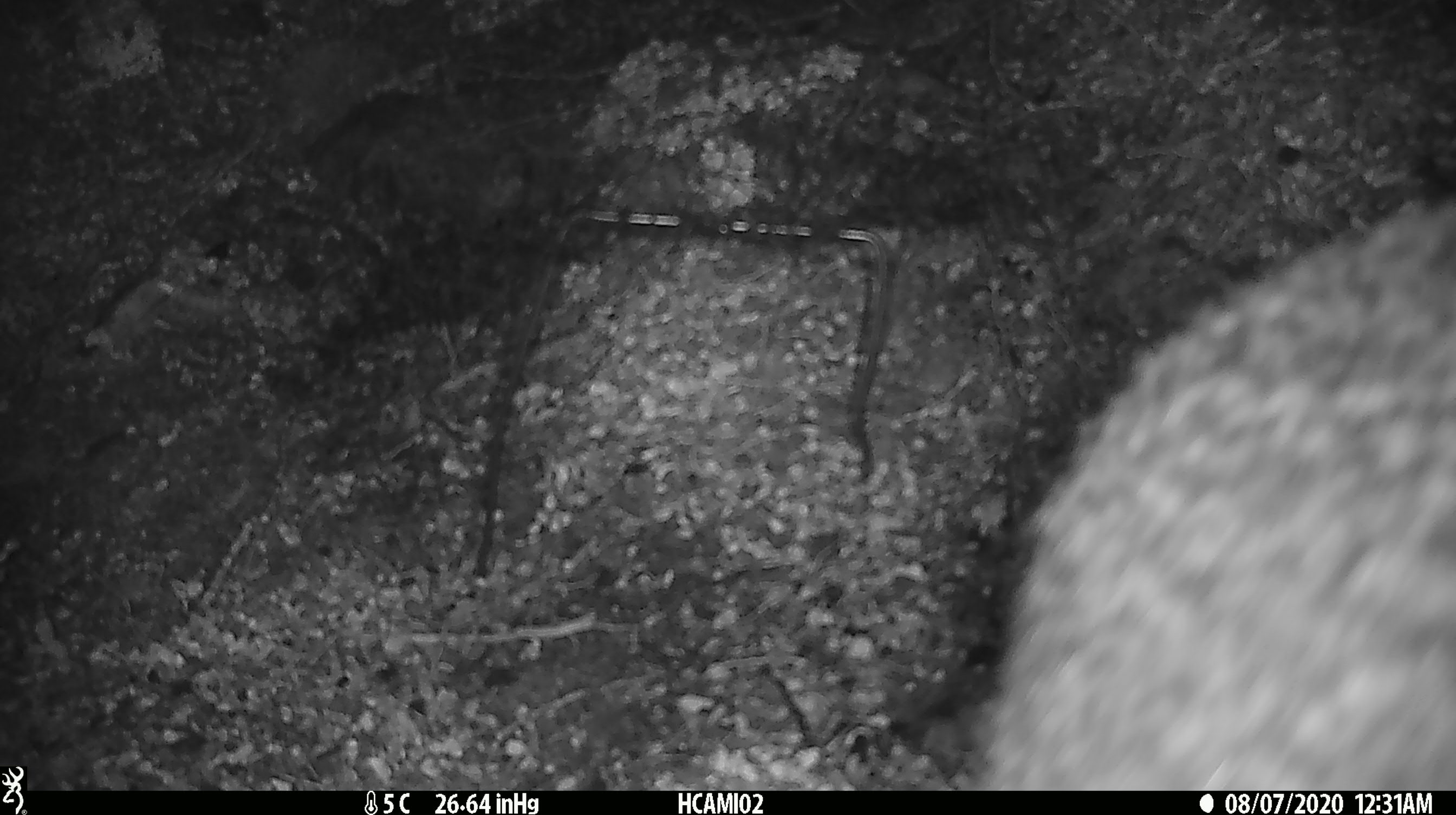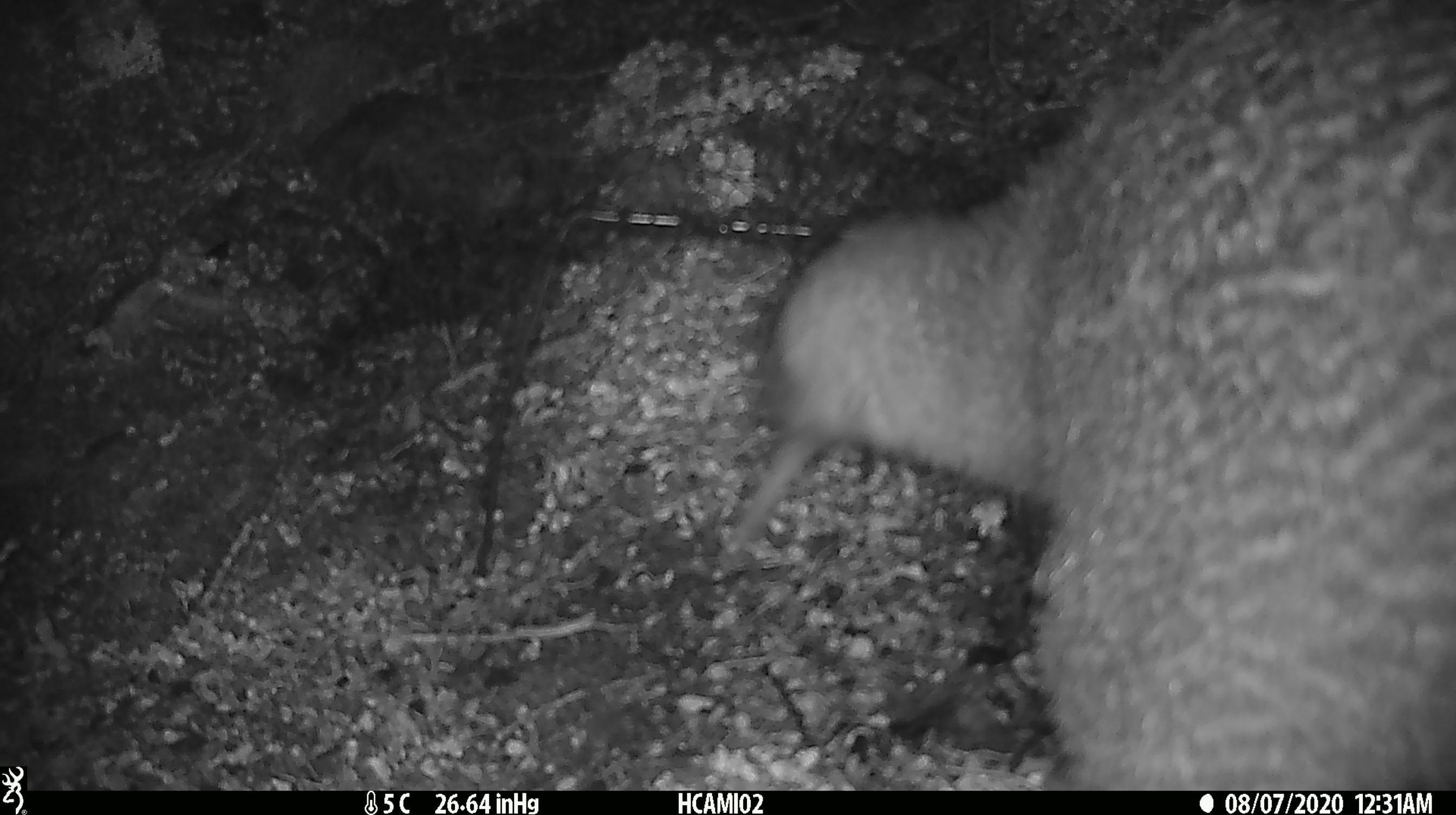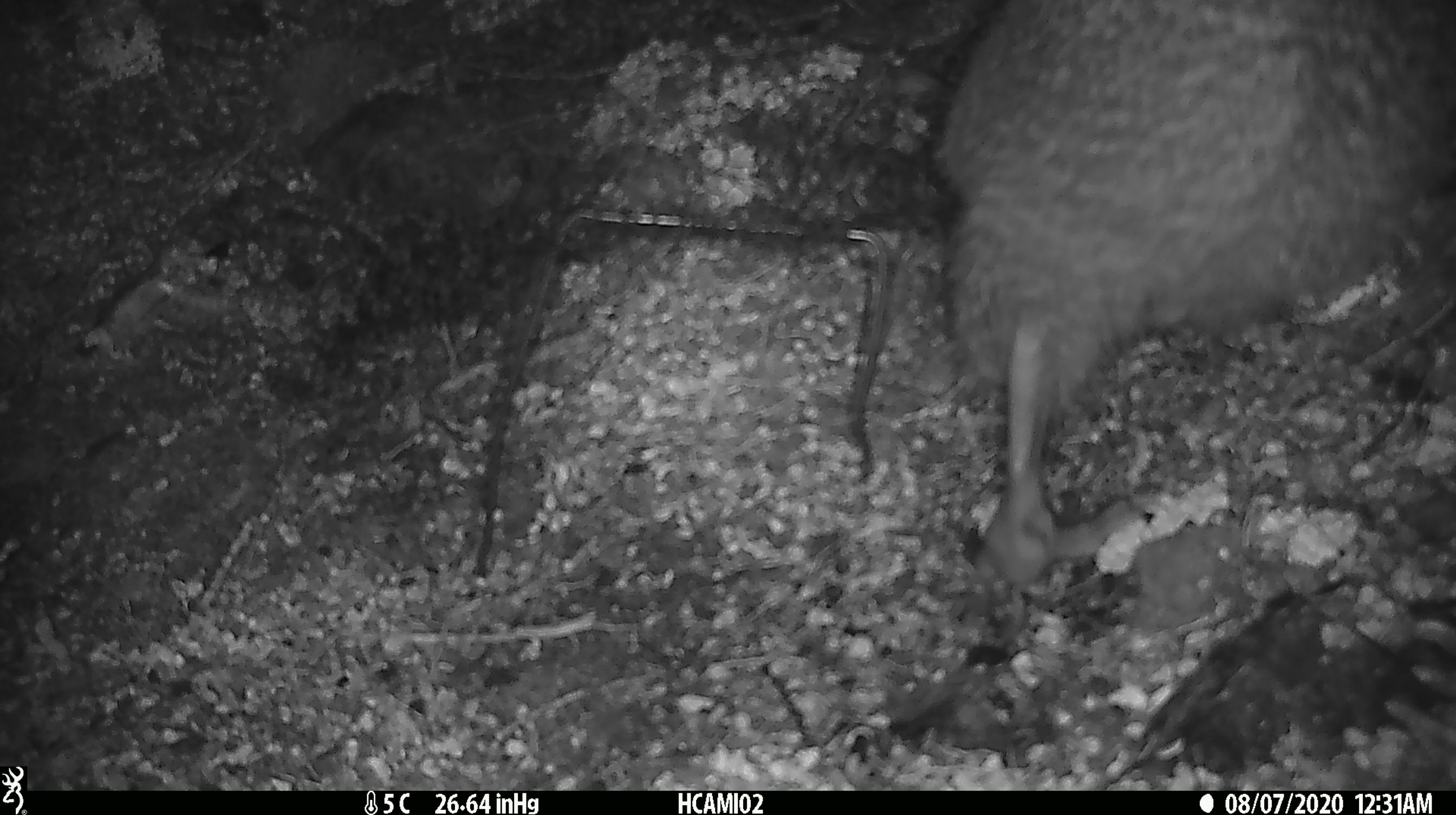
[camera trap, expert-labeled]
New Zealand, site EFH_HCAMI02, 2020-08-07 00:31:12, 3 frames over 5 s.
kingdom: Animalia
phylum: Chordata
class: Aves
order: Apterygiformes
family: Apterygidae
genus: Apteryx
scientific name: Apteryx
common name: kiwi